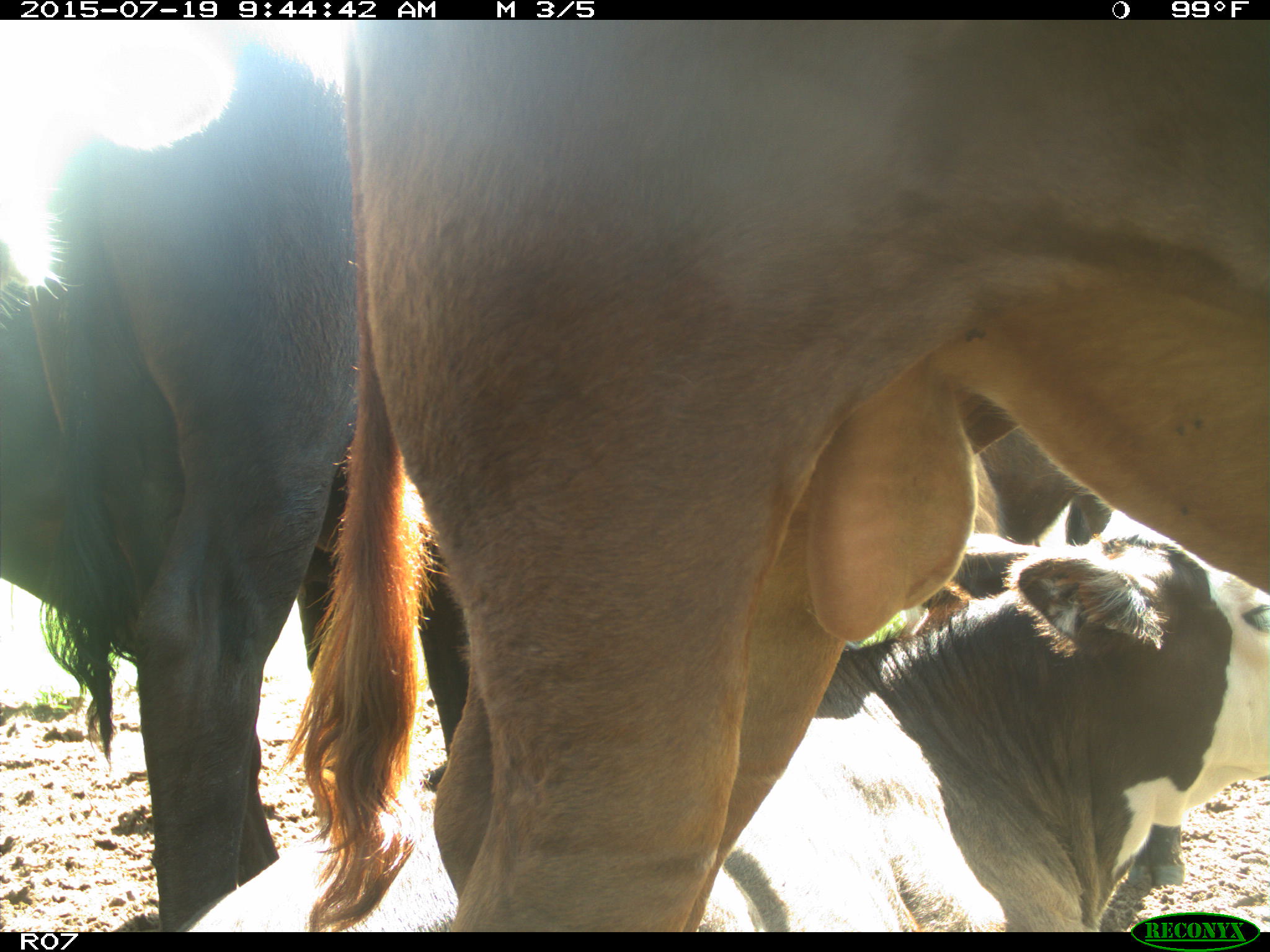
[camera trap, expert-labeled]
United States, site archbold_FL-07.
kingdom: Animalia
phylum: Chordata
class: Mammalia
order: Artiodactyla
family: Bovidae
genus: Bos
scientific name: Bos taurus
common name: domestic cow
Bos taurus (domestic cow).